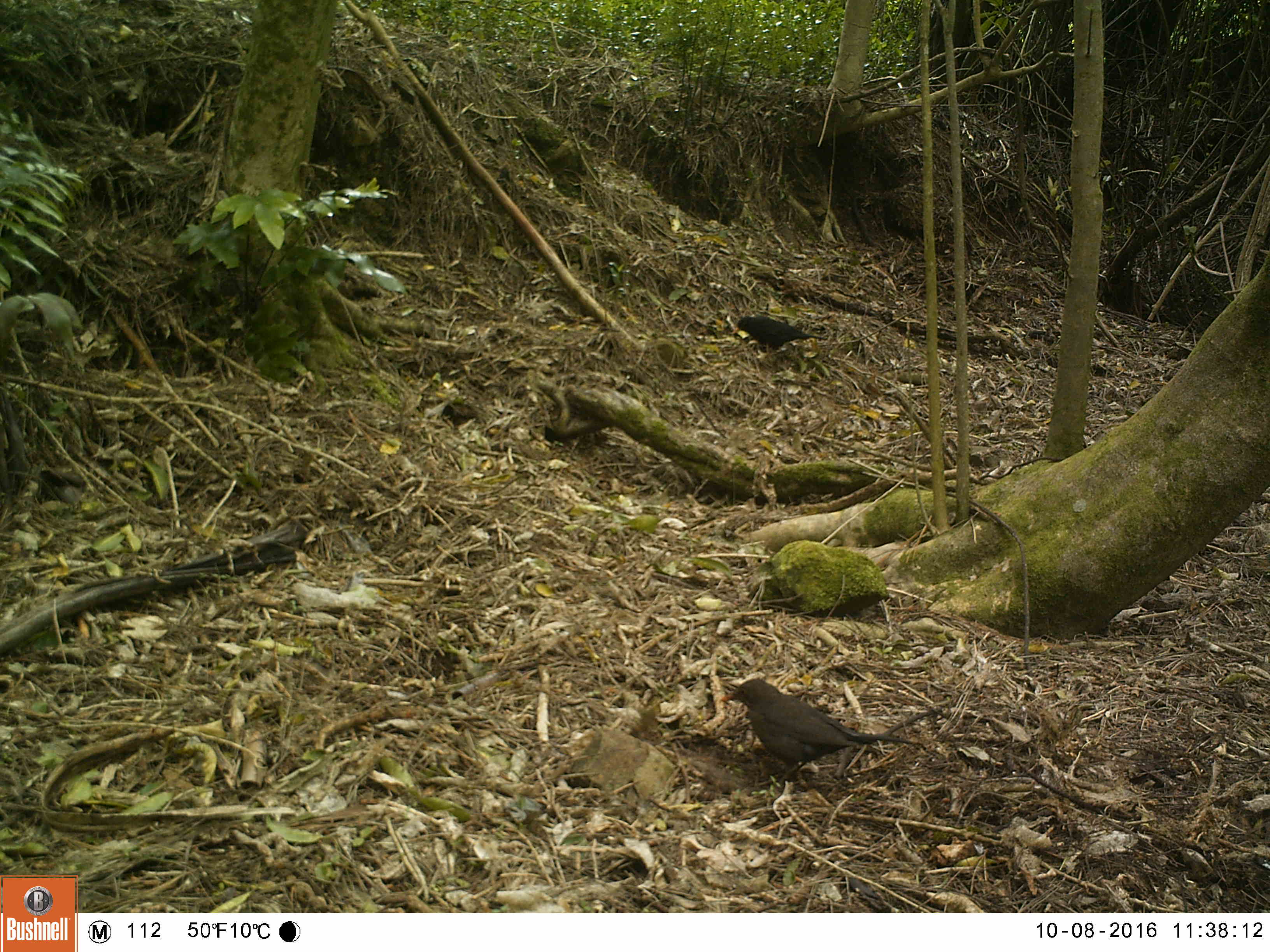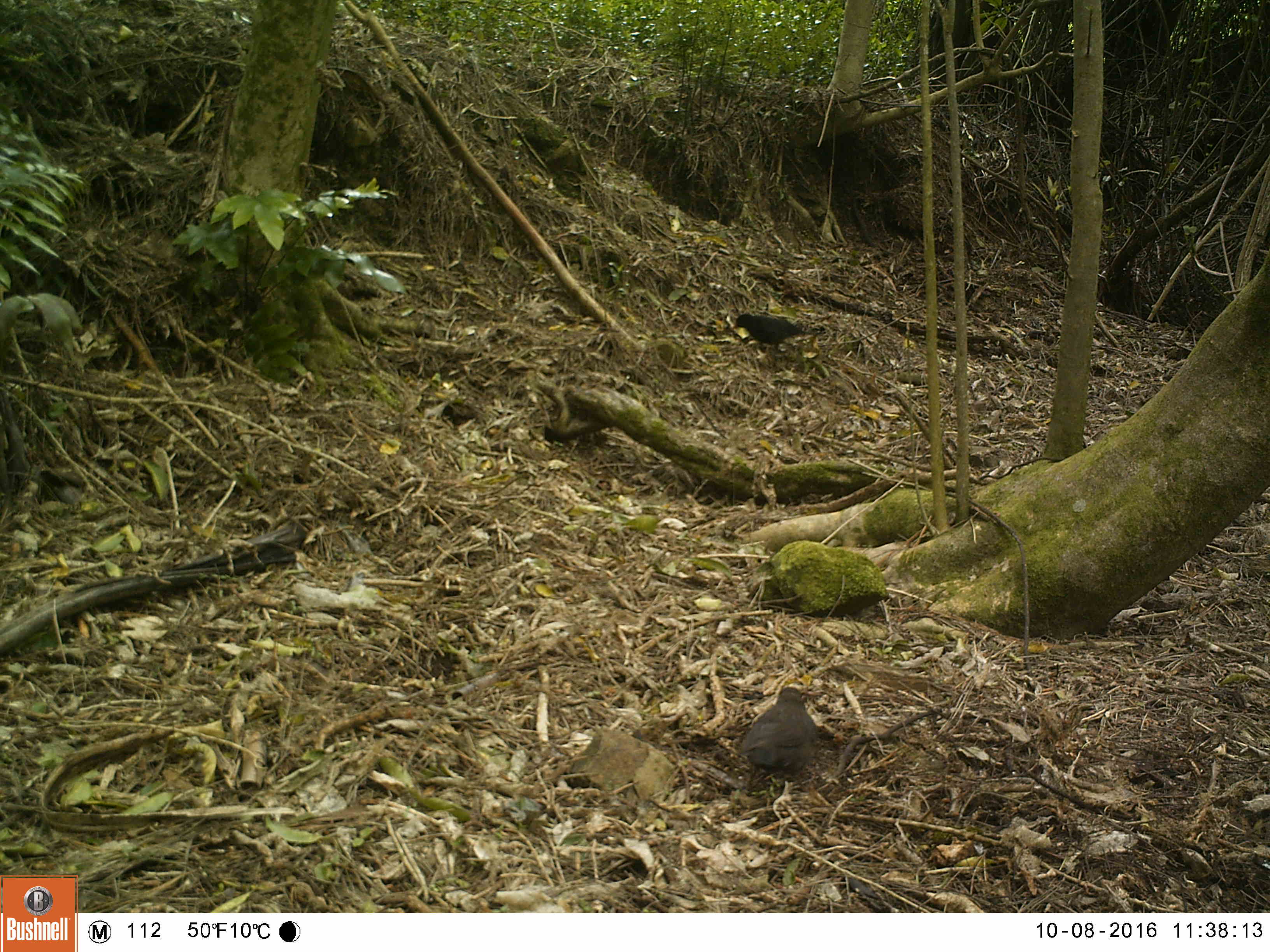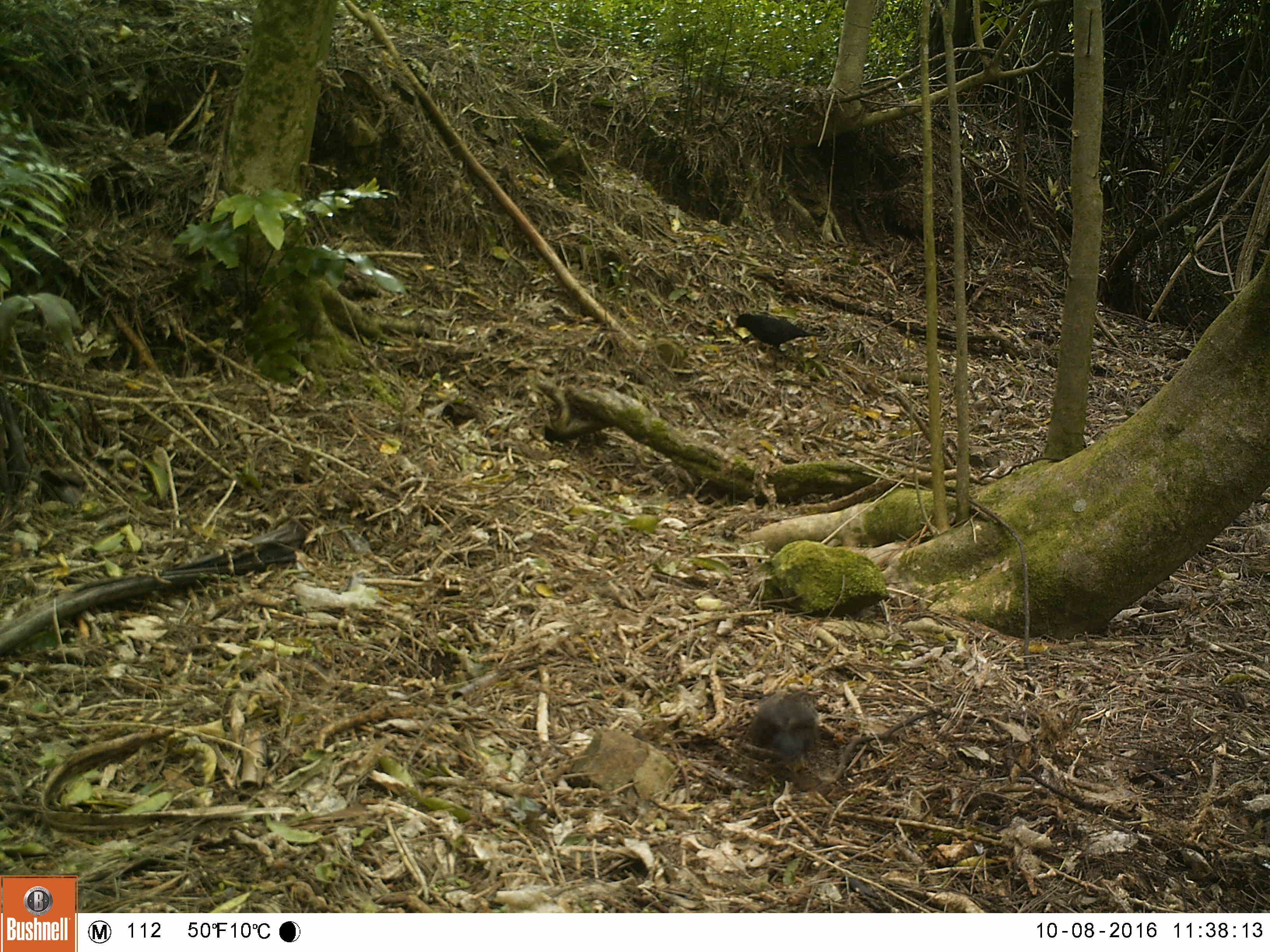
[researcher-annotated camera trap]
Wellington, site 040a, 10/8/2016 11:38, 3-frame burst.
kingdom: Animalia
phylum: Chordata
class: Aves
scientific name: Aves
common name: bird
Bird (Aves).